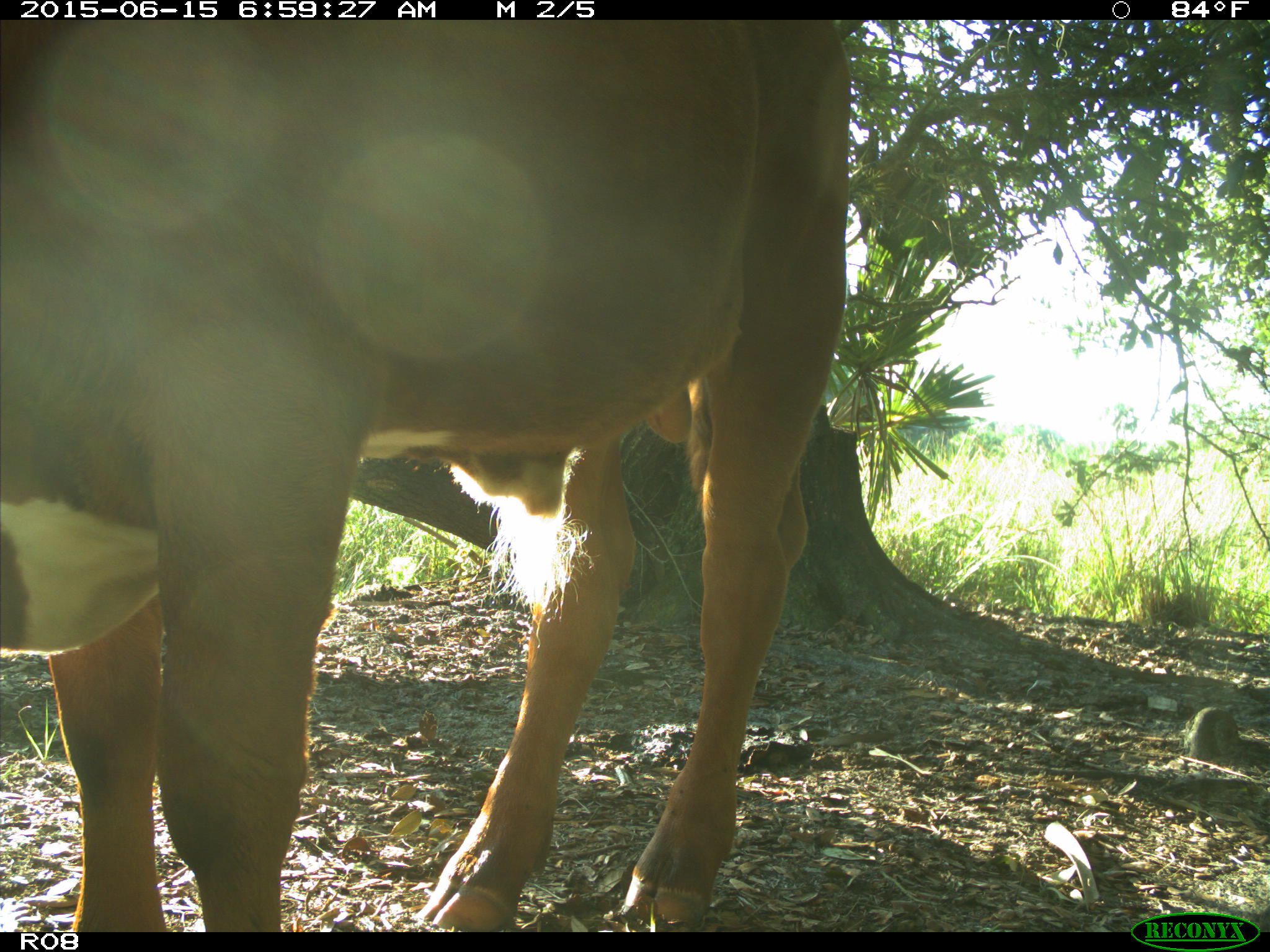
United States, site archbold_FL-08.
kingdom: Animalia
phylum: Chordata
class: Mammalia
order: Artiodactyla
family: Bovidae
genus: Bos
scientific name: Bos taurus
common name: domestic cow